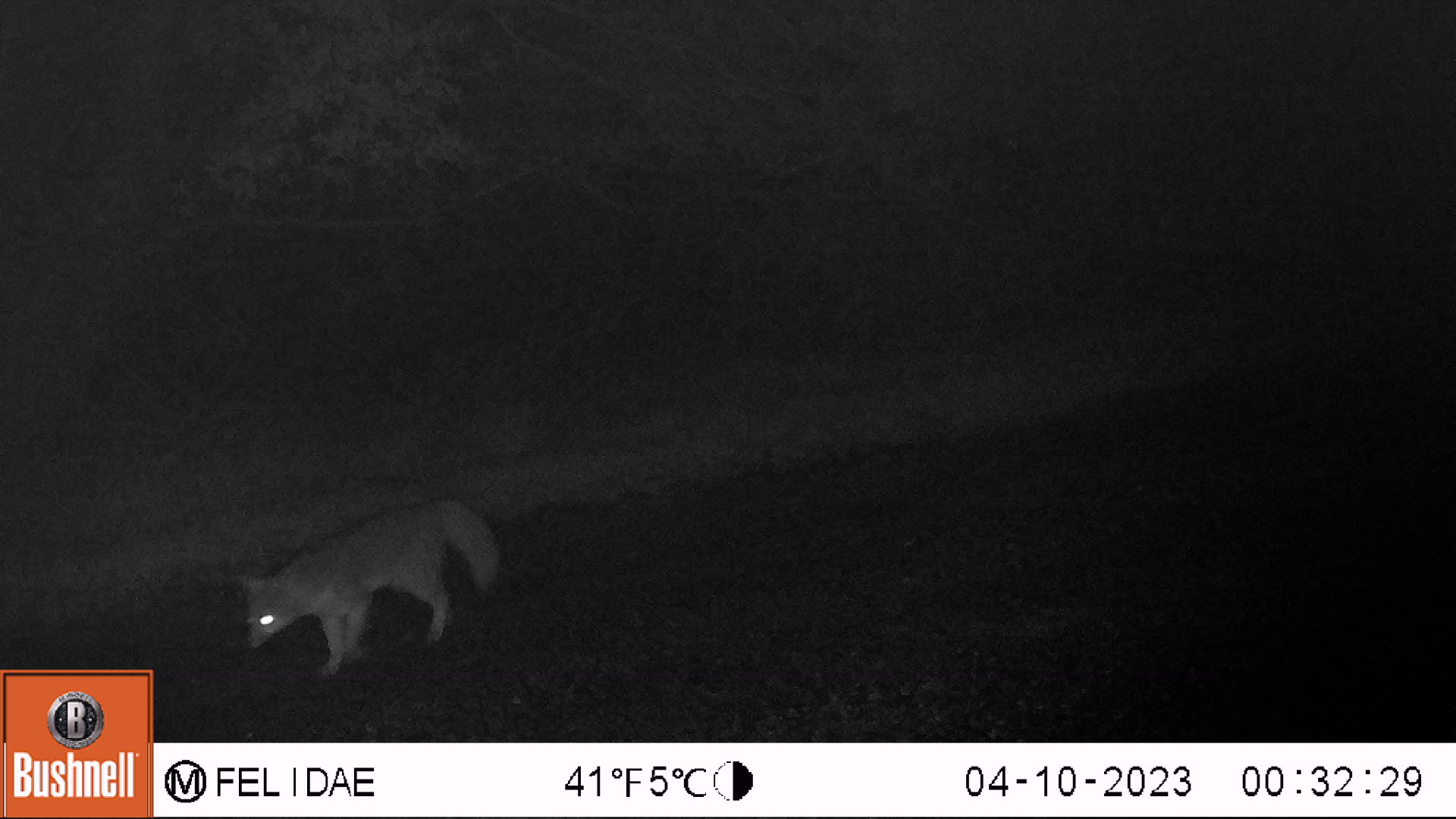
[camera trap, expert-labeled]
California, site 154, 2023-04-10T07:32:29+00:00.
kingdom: Animalia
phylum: Chordata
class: Mammalia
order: Carnivora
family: Canidae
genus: Urocyon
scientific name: Urocyon cinereoargenteus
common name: gray fox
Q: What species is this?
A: Gray fox (Urocyon cinereoargenteus).